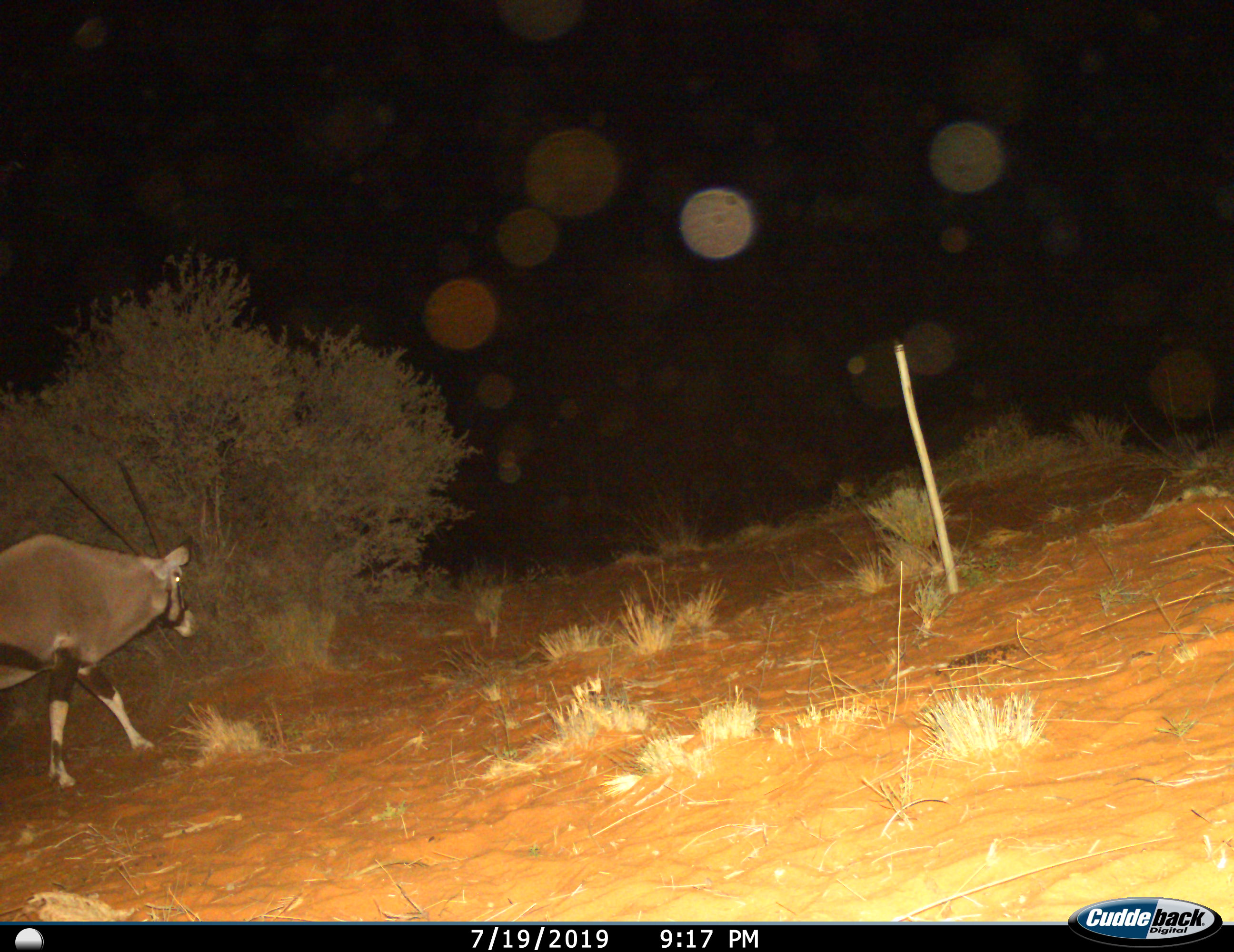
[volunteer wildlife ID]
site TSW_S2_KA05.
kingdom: Animalia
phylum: Chordata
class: Mammalia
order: Artiodactyla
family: Bovidae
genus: Oryx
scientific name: Oryx gazella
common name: gemsbok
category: oryx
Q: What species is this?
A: Oryx (gemsbok) (Oryx gazella).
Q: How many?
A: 1.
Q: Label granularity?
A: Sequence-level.